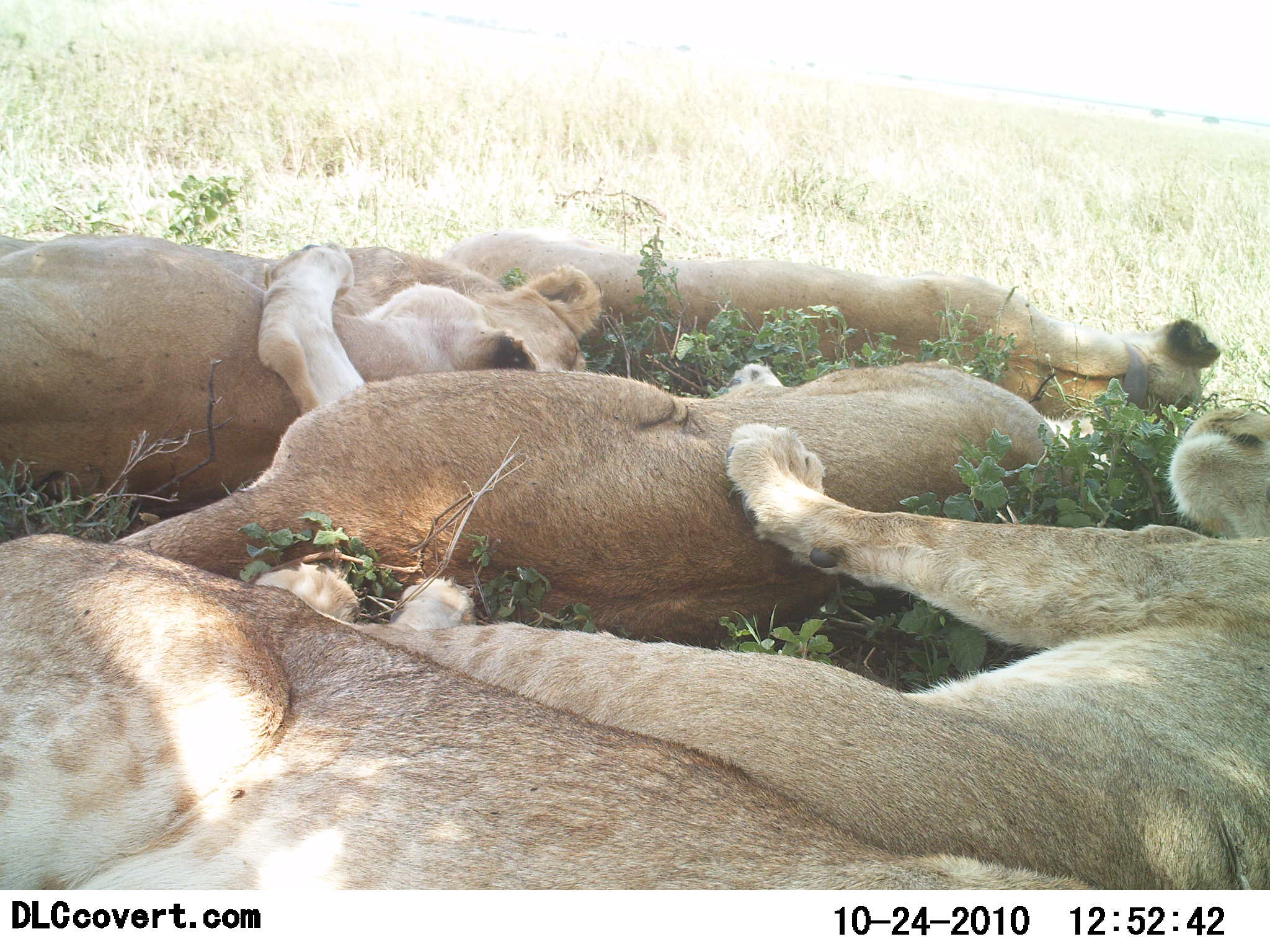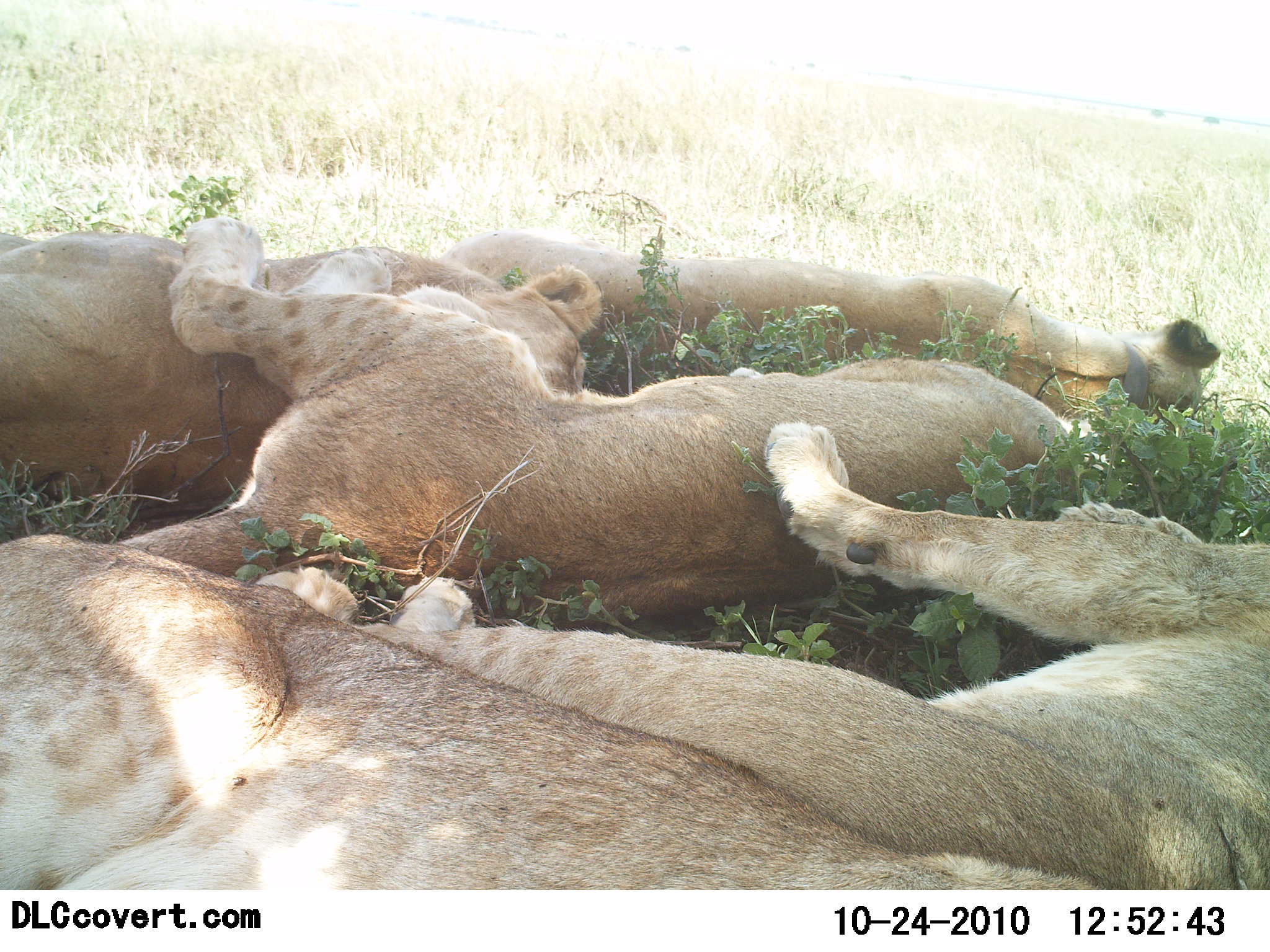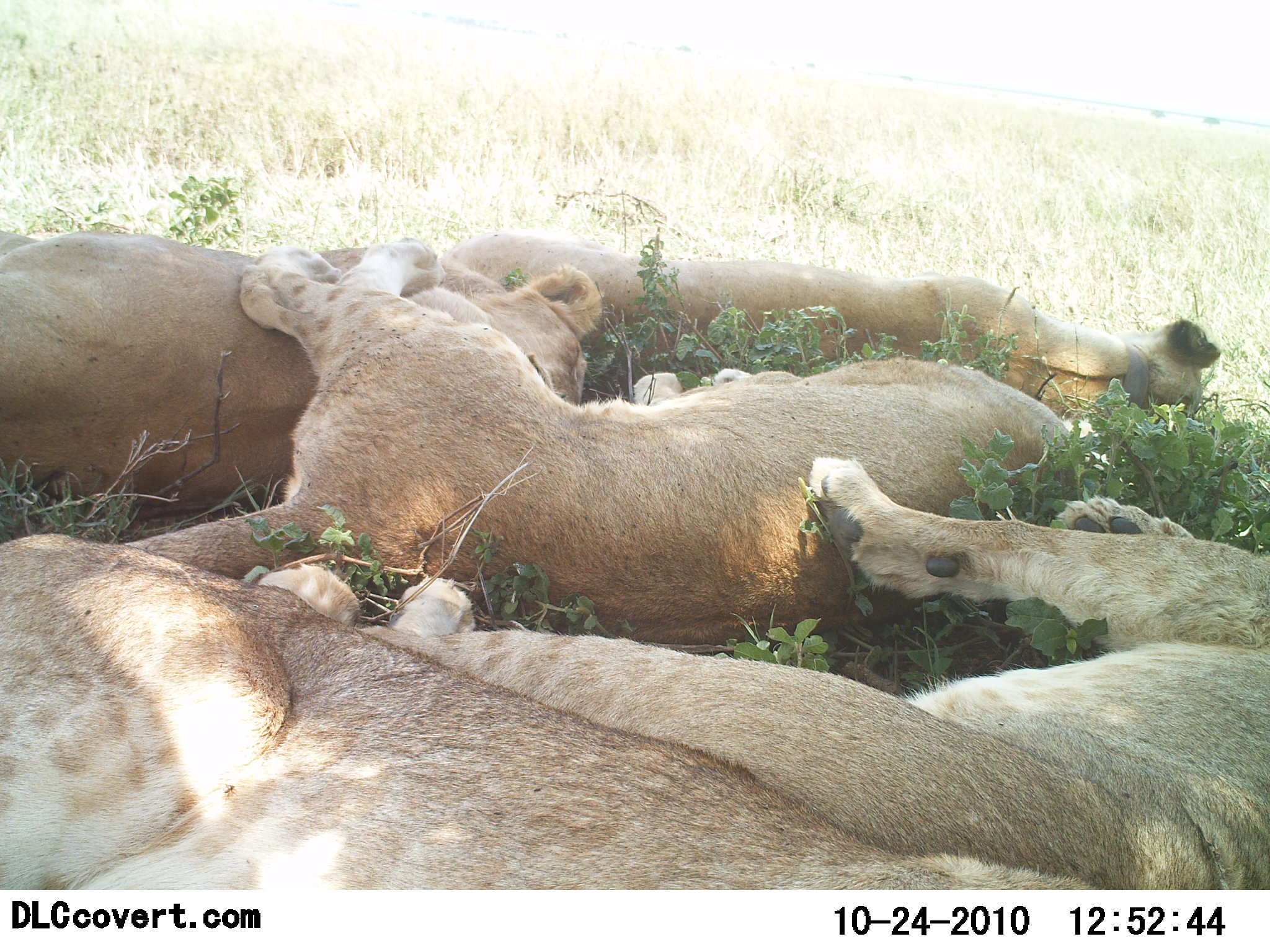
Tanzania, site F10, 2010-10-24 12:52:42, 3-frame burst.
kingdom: Animalia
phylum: Chordata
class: Mammalia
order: Carnivora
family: Felidae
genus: Panthera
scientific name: Panthera leo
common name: lion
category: lionfemale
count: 5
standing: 0%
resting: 100%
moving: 0%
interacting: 11%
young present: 22%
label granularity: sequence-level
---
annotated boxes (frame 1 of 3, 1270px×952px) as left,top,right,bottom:
animal: 257,412,1270,889; 1,534,1098,889; 107,296,1065,583; 433,229,1222,433; 1,233,535,517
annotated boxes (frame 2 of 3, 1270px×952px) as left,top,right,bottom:
animal: 255,418,1269,890; 0,528,1100,890; 115,212,1097,610; 0,220,1228,522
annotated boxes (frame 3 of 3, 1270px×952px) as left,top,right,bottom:
animal: 245,456,1270,891; 104,232,1105,669; 0,526,1114,890; 1,215,1225,521